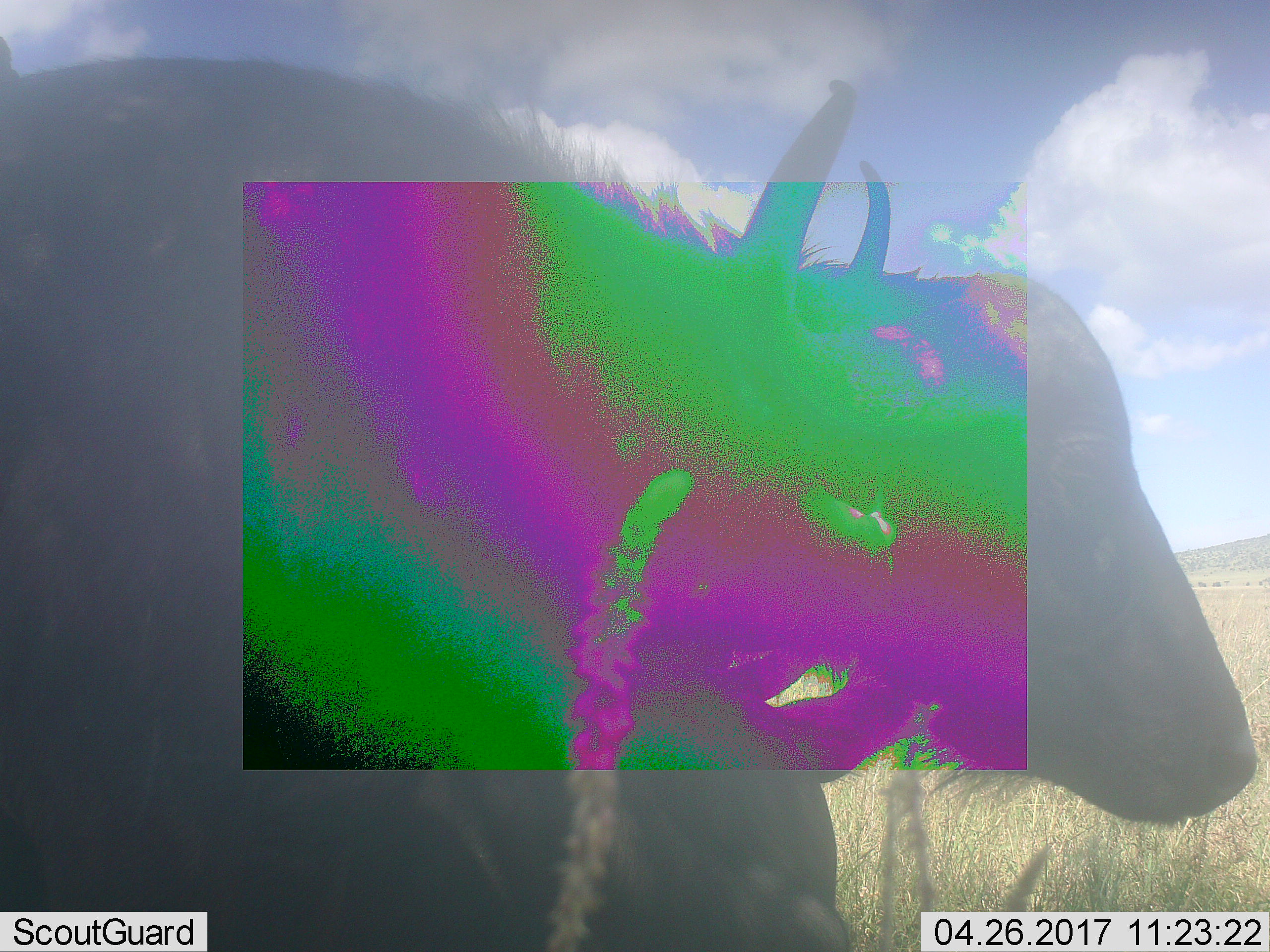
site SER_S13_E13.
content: unidentified animal